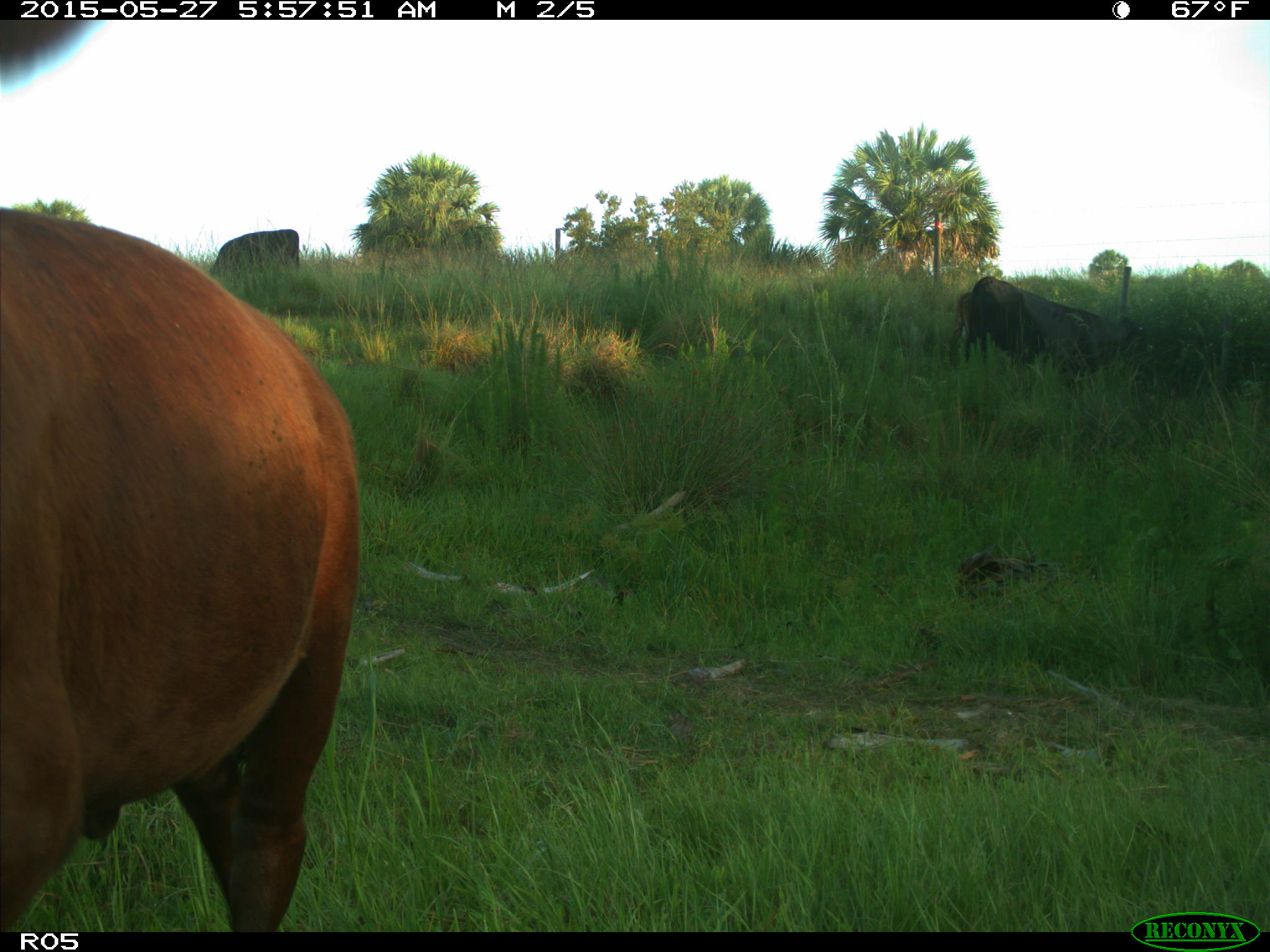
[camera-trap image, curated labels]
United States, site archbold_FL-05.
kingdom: Animalia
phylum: Chordata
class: Mammalia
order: Artiodactyla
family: Bovidae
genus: Bos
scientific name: Bos taurus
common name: domestic cow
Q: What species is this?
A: Bos taurus (domestic cow).